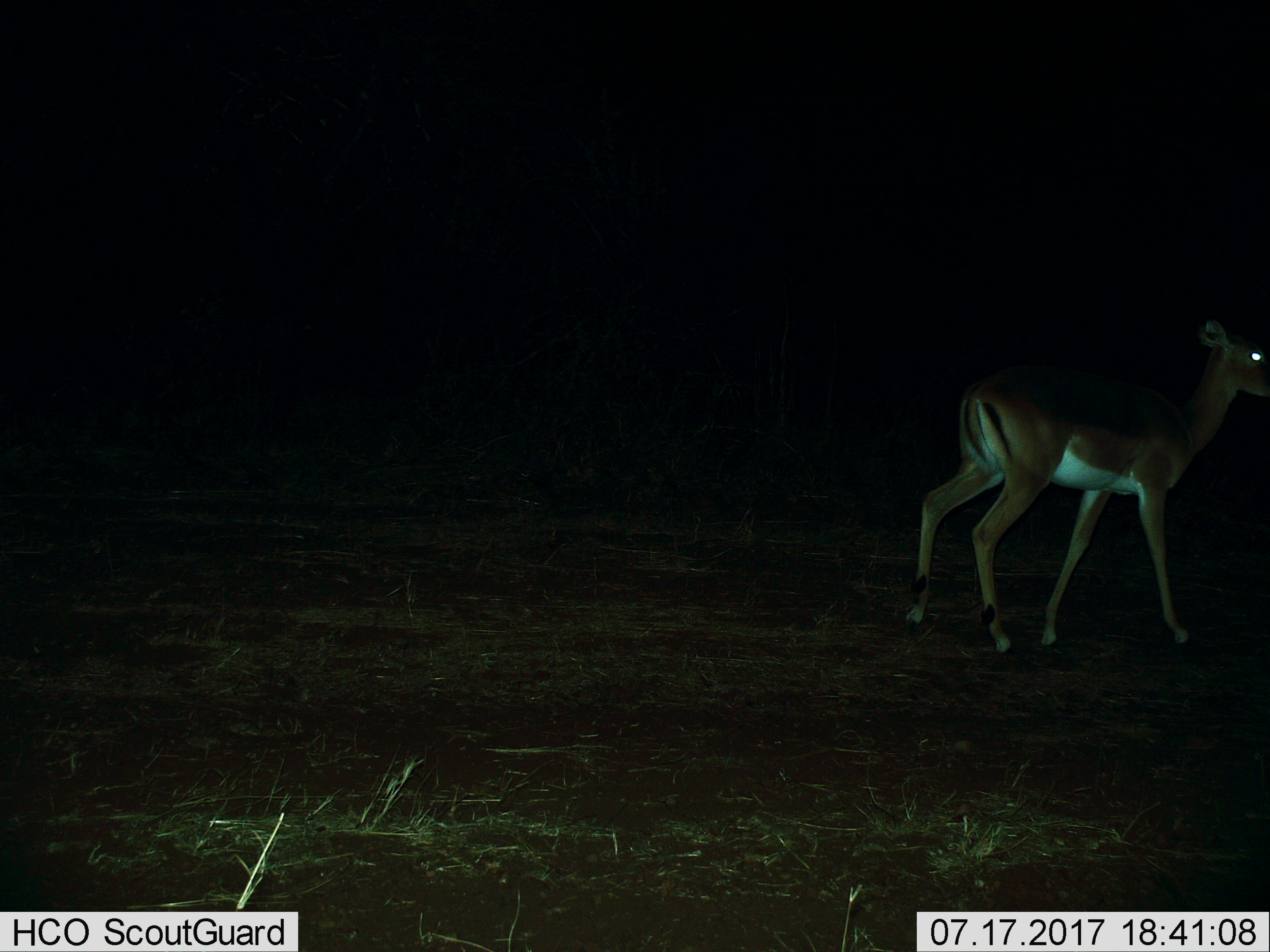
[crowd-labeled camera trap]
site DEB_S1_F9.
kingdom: Animalia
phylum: Chordata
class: Mammalia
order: Artiodactyla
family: Bovidae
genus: Aepyceros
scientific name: Aepyceros melampus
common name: impala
Impala (Aepyceros melampus), count 1. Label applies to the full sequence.